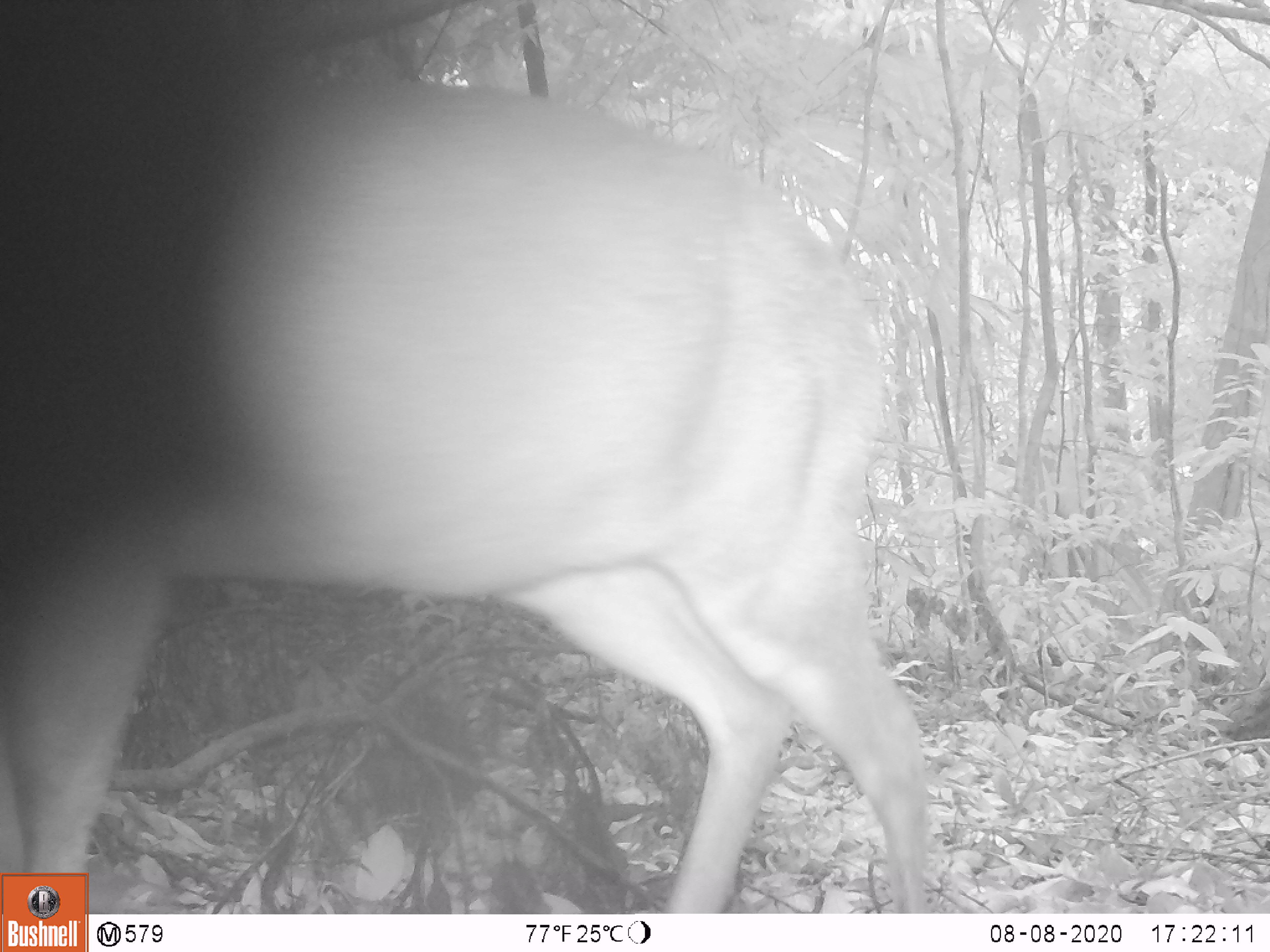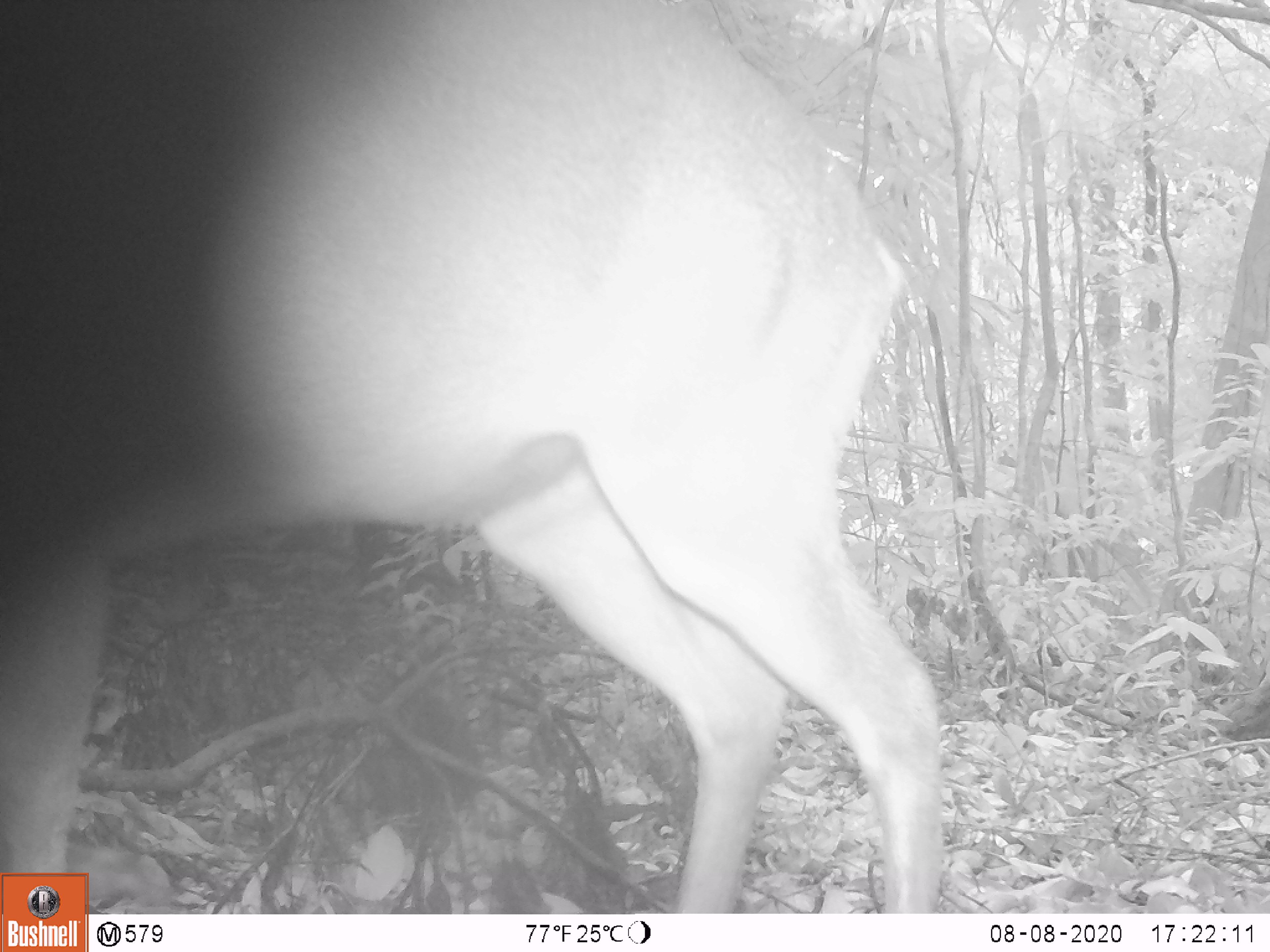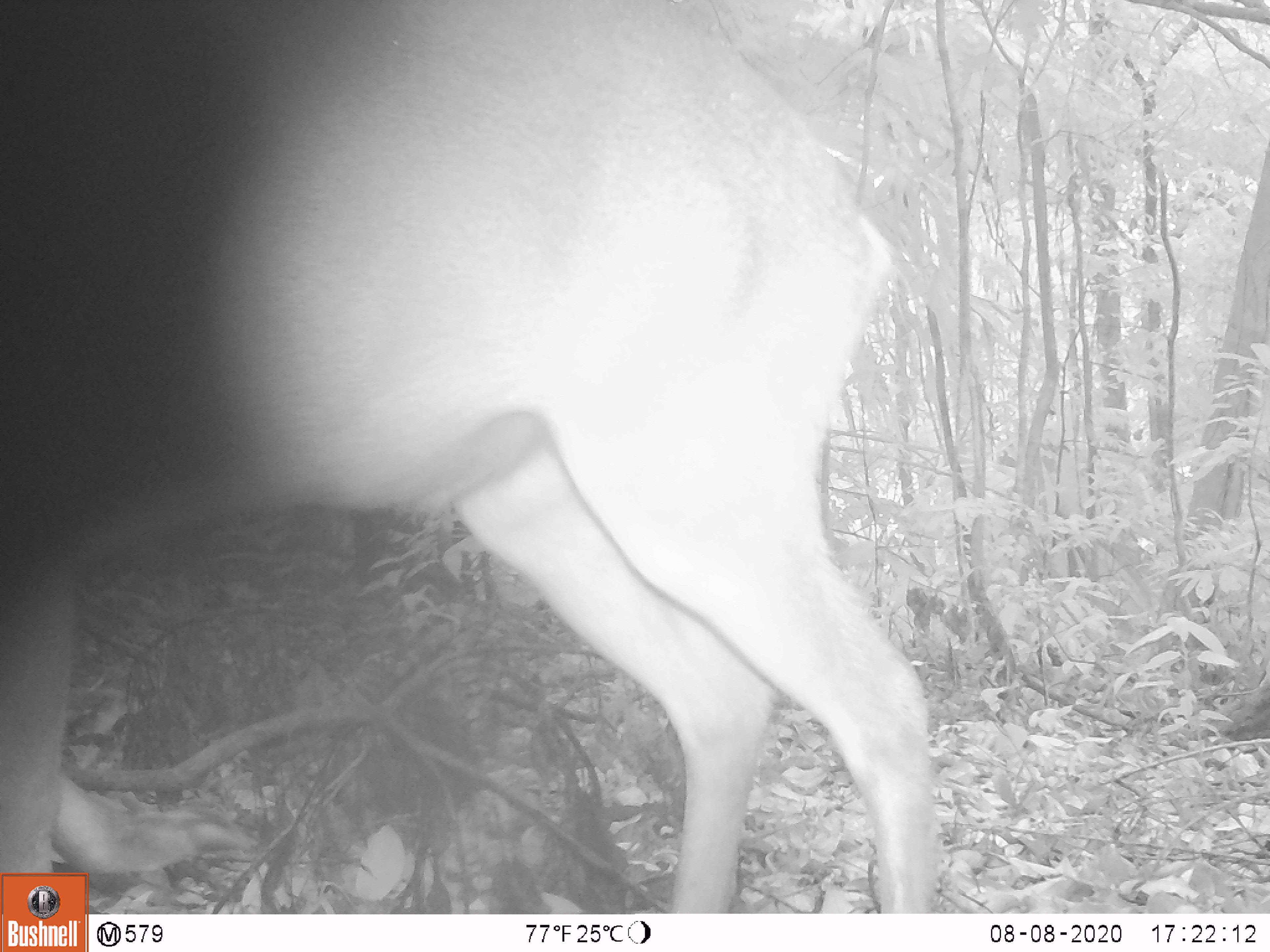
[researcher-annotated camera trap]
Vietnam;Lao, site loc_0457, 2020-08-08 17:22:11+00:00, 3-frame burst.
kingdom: Animalia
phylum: Chordata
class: Mammalia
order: Artiodactyla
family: Cervidae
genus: Muntiacus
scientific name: Muntiacus vuquangensis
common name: large-antlered muntjac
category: large antlered muntjac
Large antlered muntjac (large-antlered muntjac) (Muntiacus vuquangensis). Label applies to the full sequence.